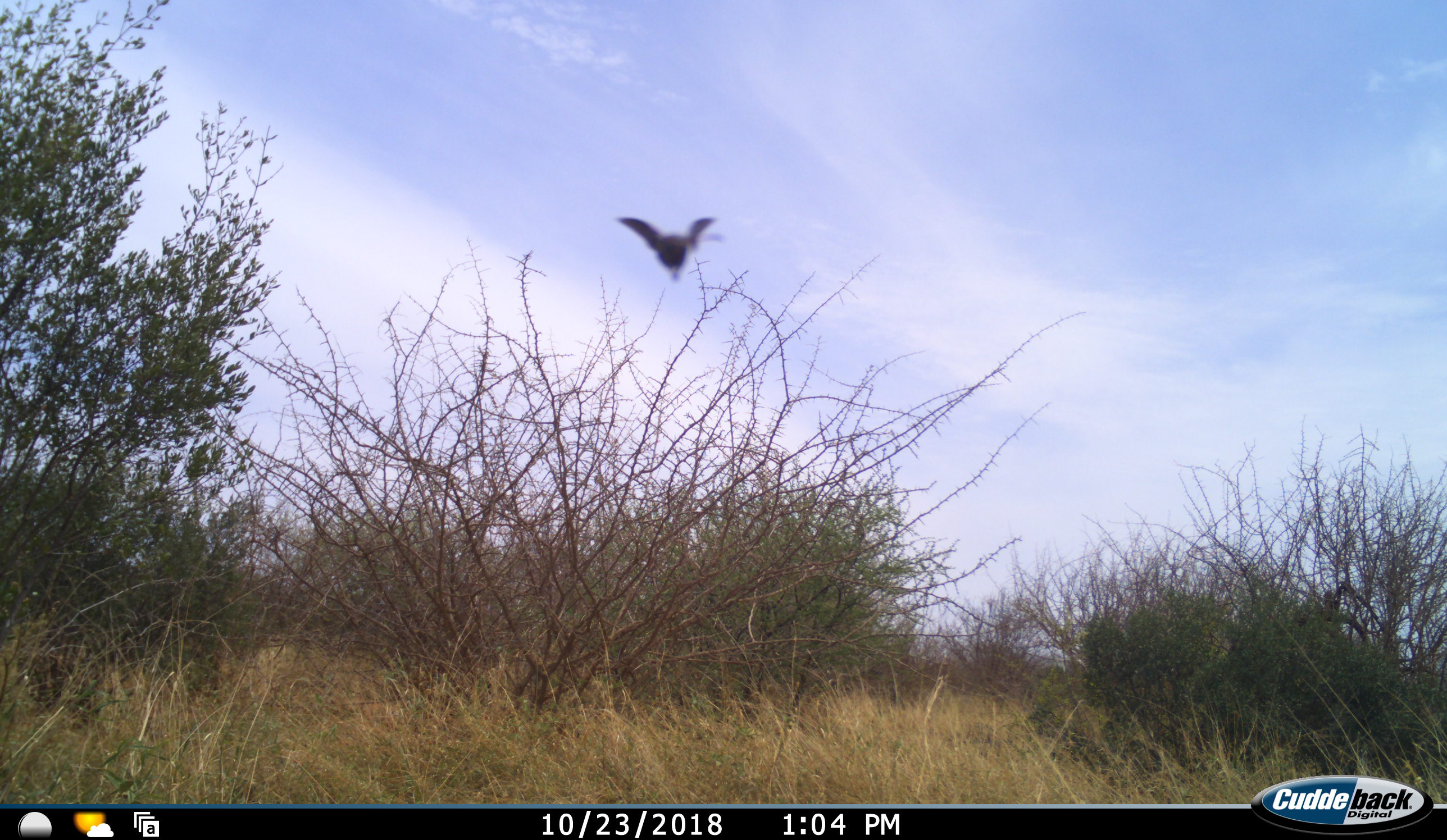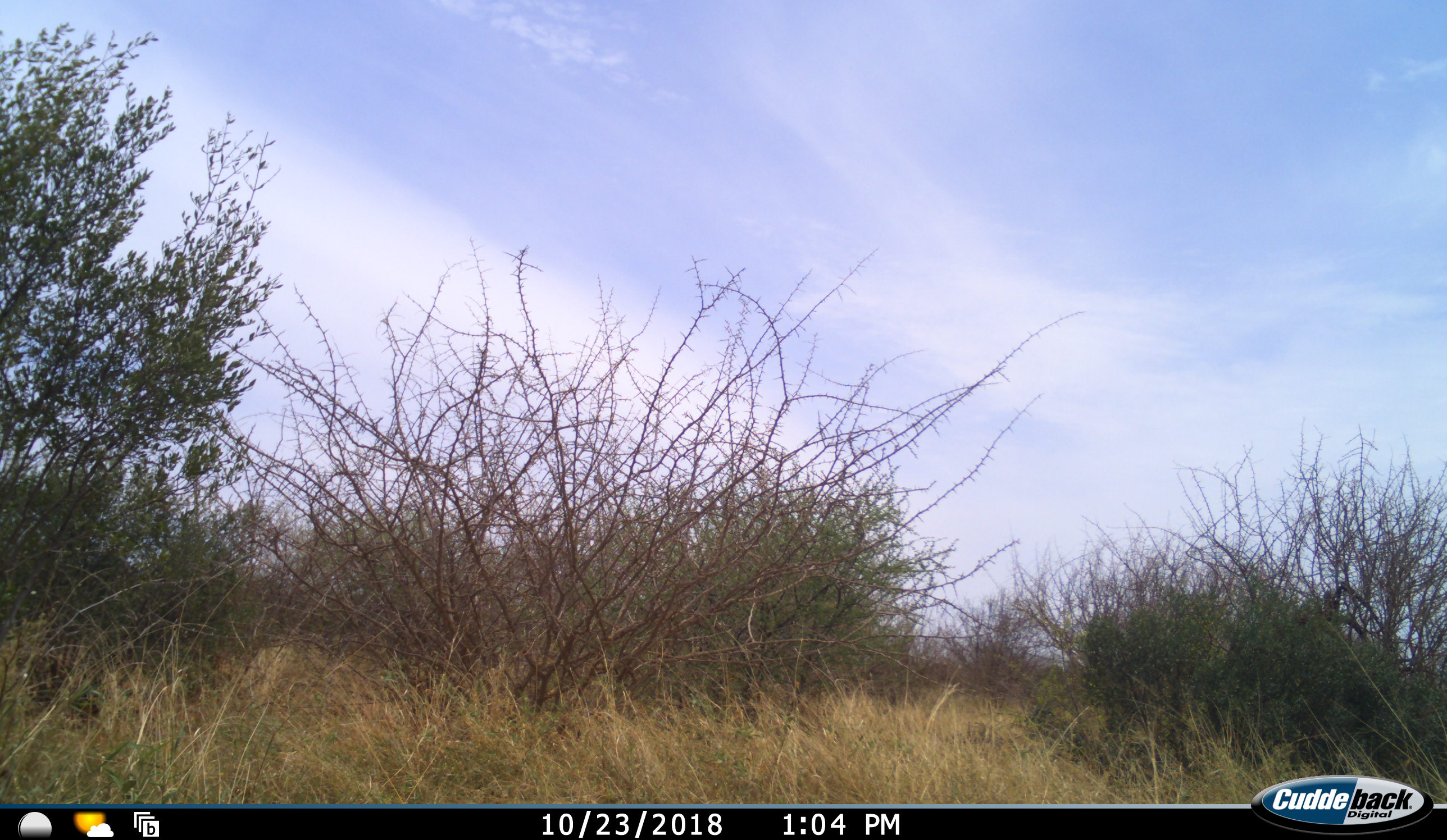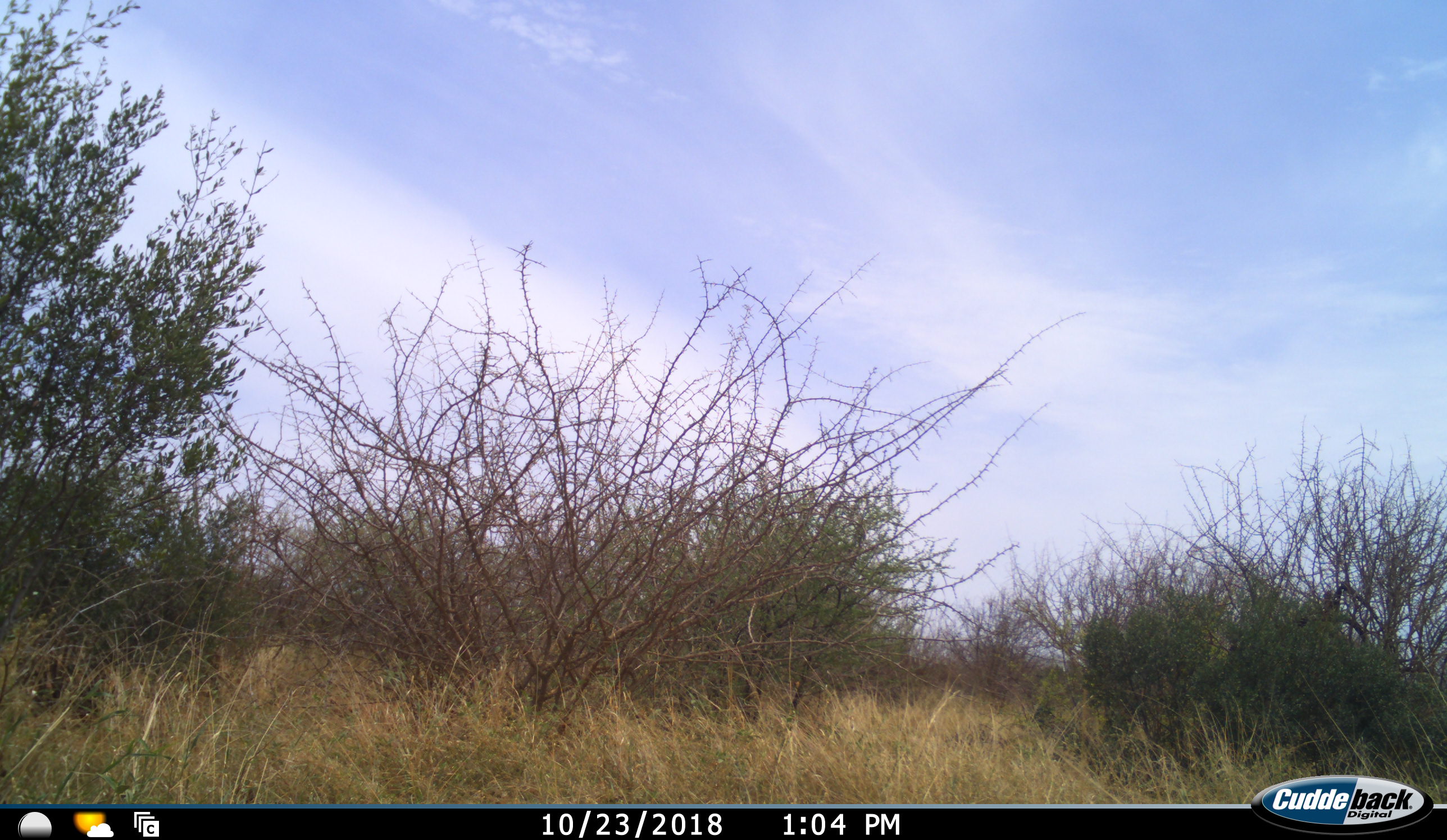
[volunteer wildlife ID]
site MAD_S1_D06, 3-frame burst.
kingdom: Animalia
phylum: Chordata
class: Aves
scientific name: Aves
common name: bird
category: birdother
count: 1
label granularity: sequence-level